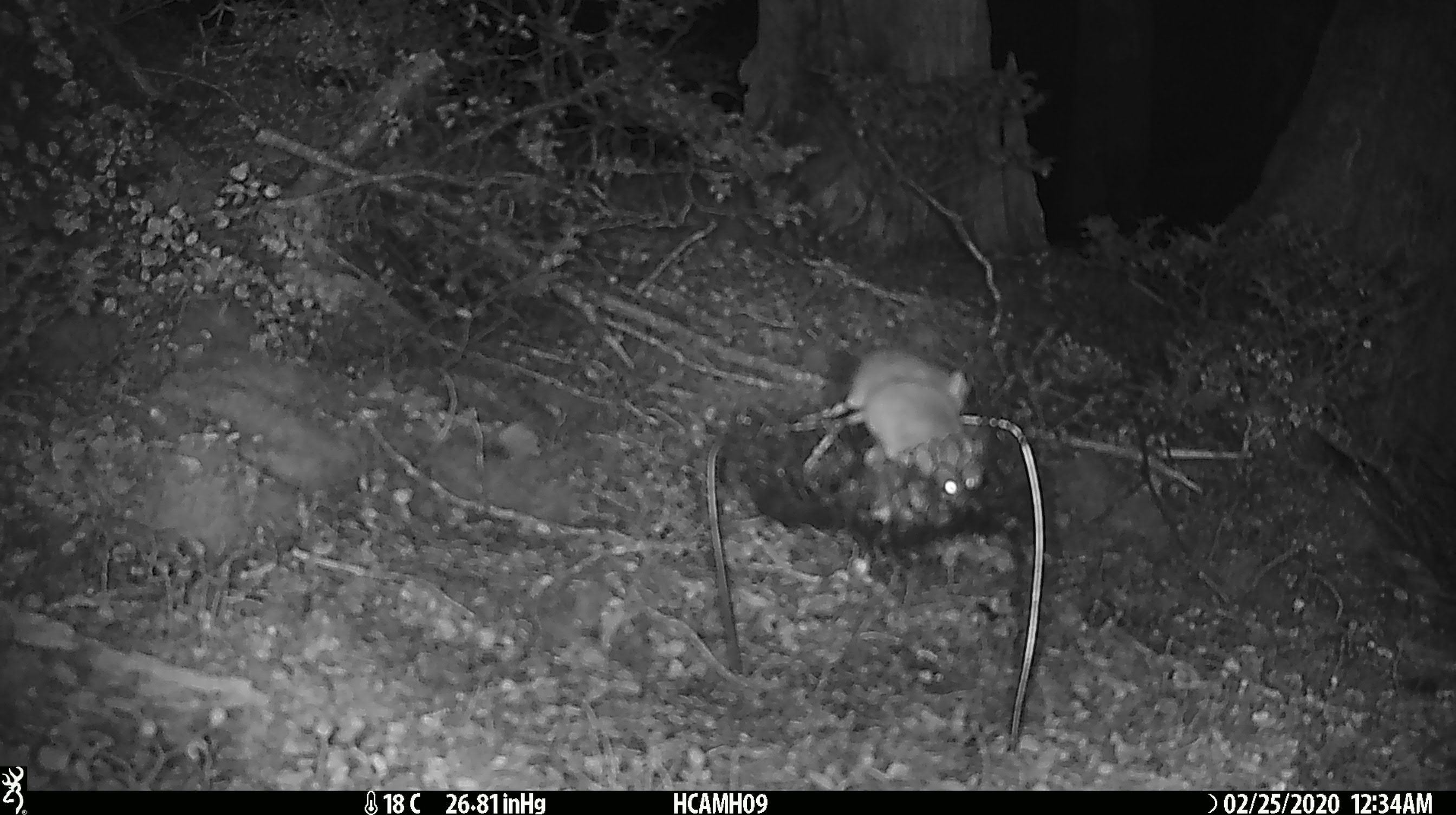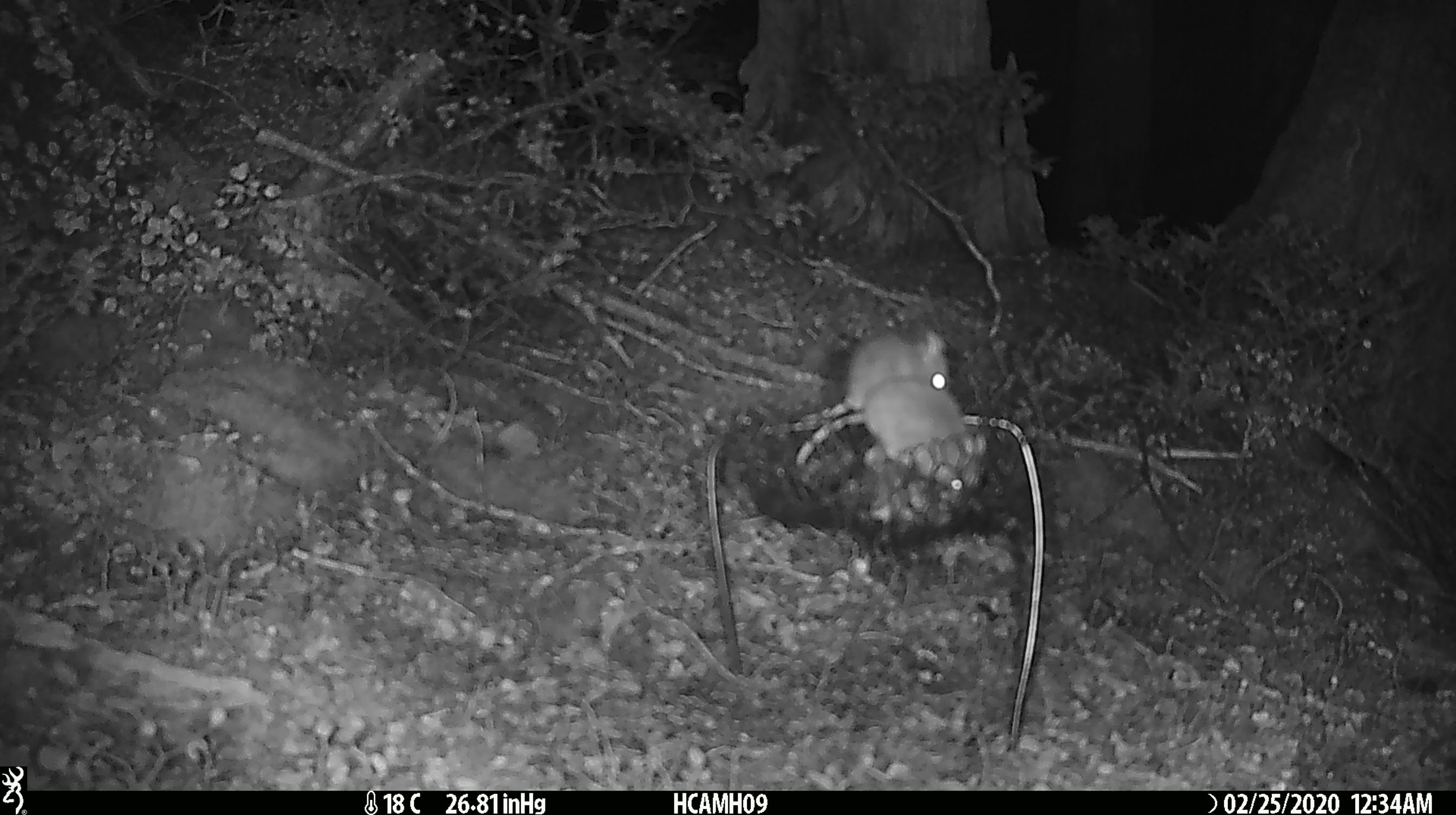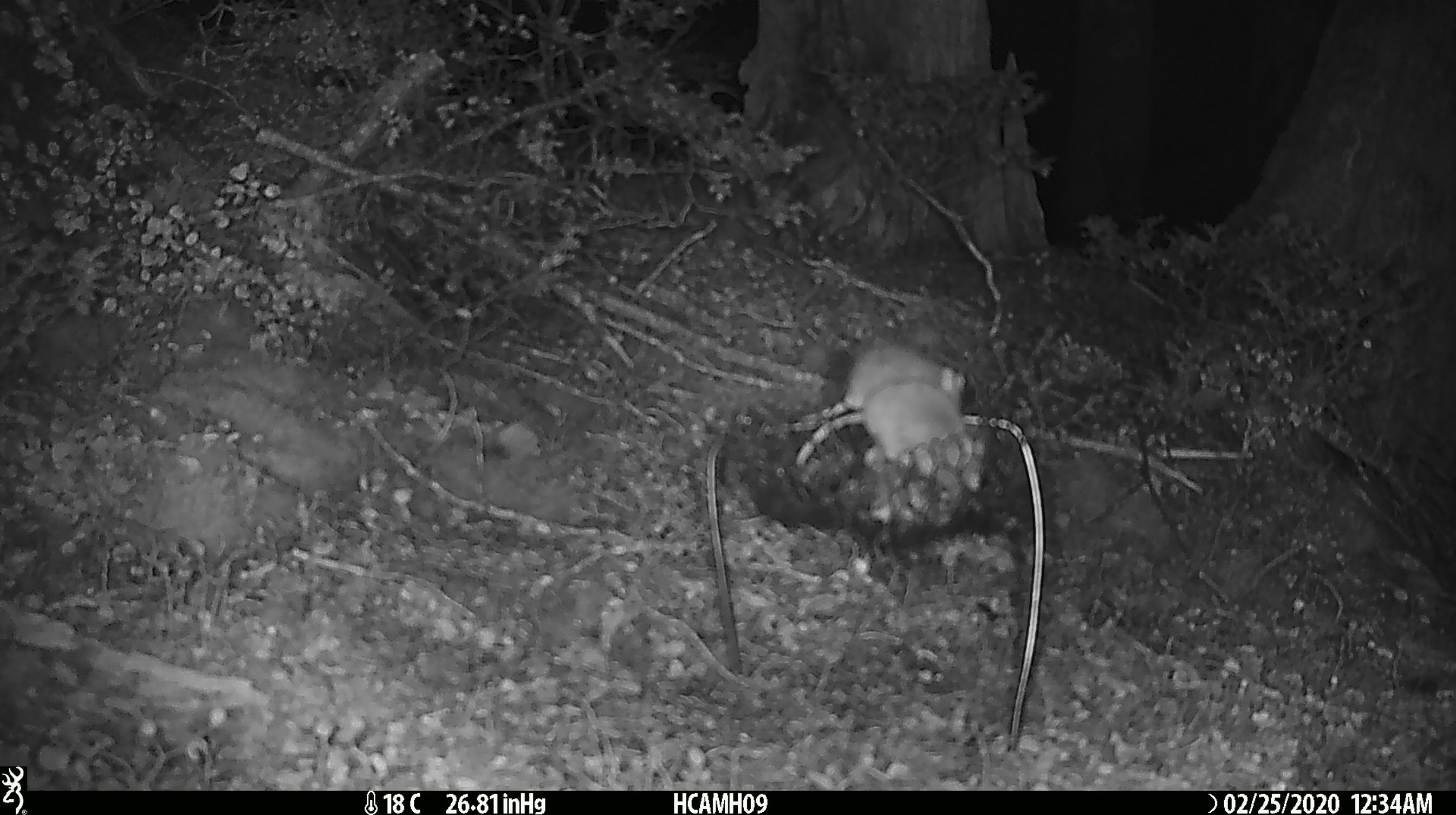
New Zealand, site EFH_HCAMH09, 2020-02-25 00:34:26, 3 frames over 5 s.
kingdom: Animalia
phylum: Chordata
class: Mammalia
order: Rodentia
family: Muridae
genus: Mus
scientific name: Mus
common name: mouse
Mouse (Mus).